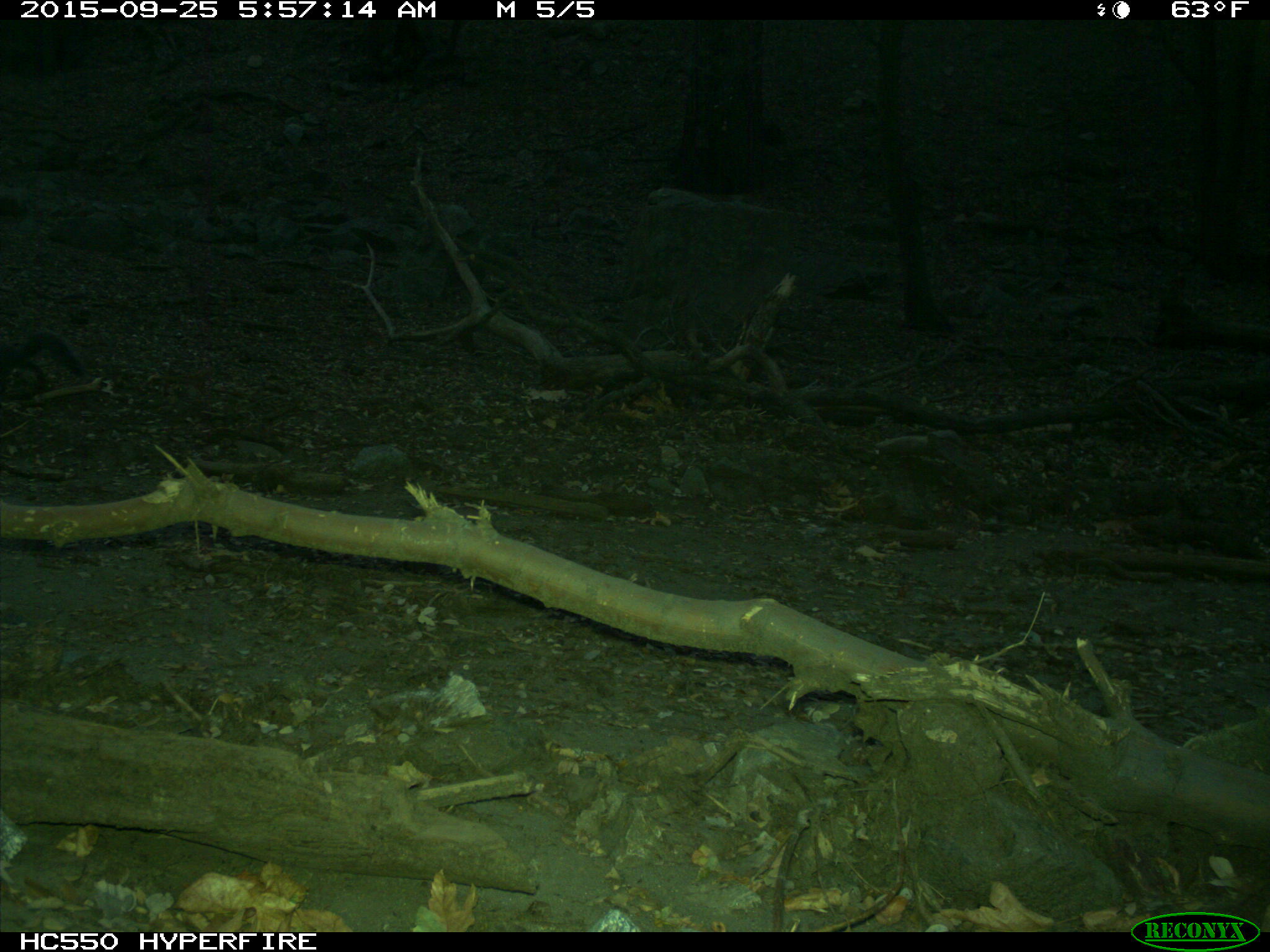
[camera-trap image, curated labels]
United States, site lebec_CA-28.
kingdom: Animalia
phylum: Chordata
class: Mammalia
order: Rodentia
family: Sciuridae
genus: Sciurus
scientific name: Sciurus carolinensis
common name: eastern gray squirrel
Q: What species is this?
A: Sciurus carolinensis (eastern gray squirrel).